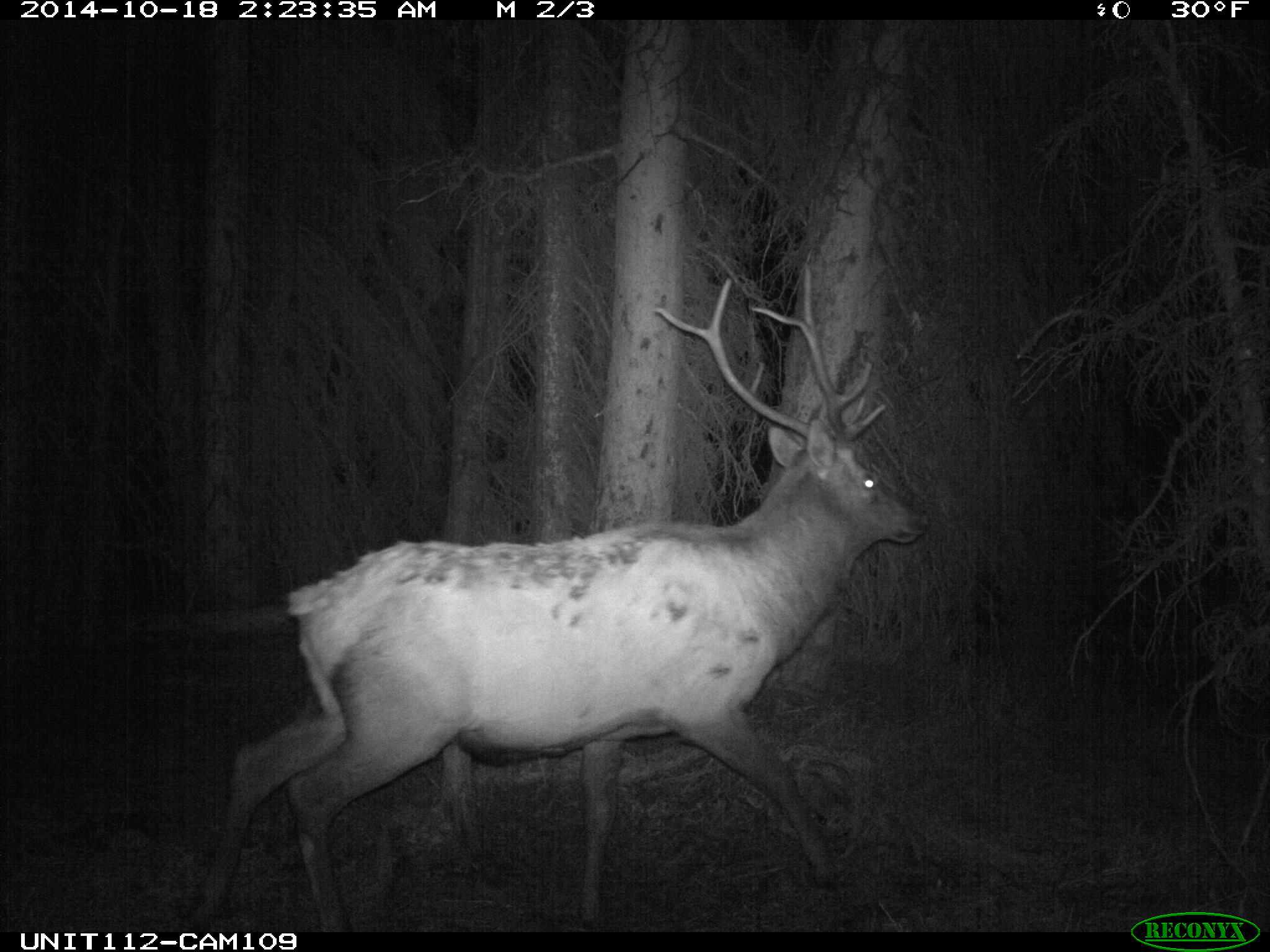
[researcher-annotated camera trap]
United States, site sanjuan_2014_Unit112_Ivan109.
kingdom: Animalia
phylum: Chordata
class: Mammalia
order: Artiodactyla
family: Cervidae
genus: Cervus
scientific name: Cervus elaphus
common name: red deer